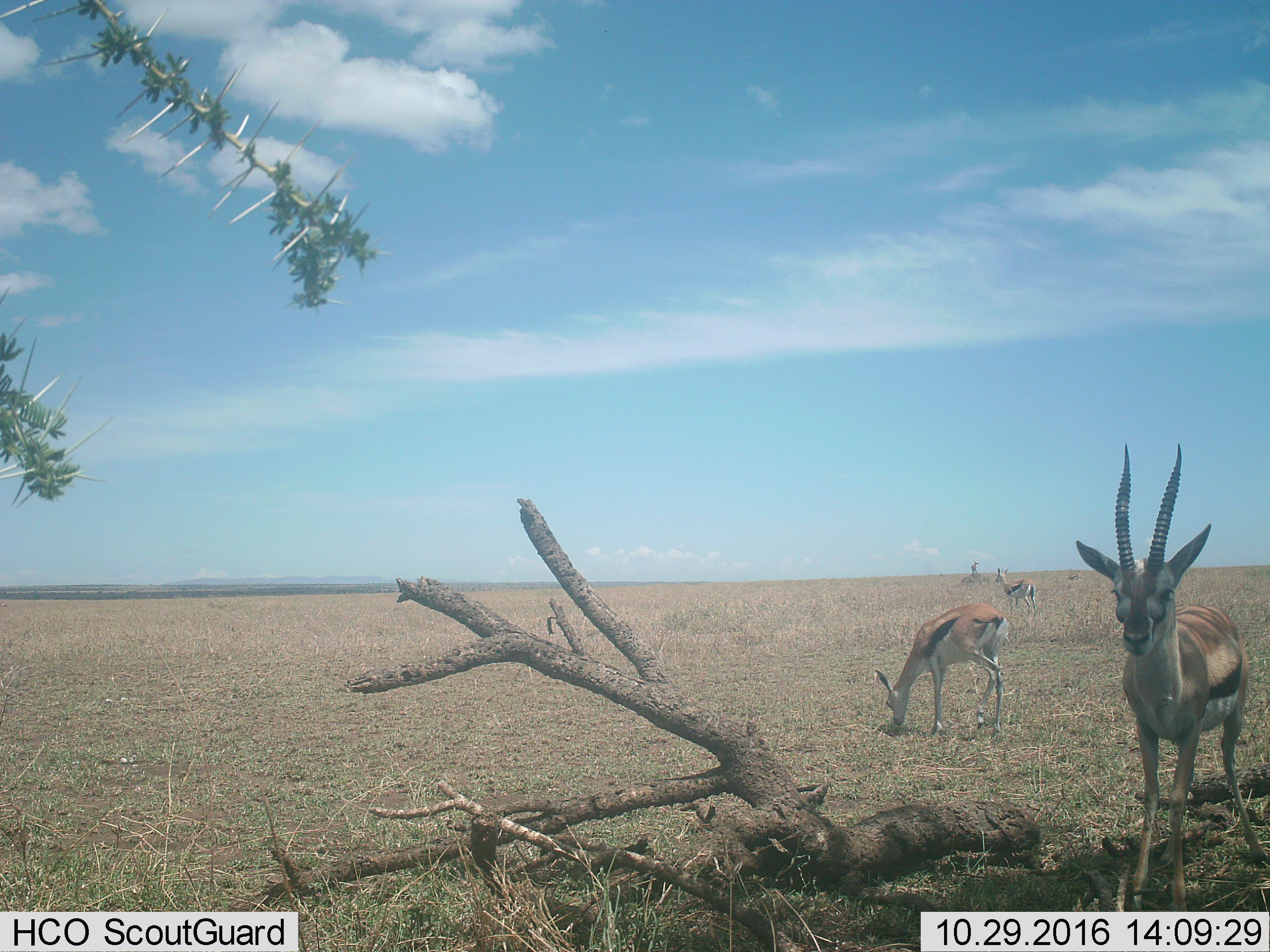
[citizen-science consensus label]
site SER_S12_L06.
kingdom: Animalia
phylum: Chordata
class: Mammalia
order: Artiodactyla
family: Bovidae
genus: Eudorcas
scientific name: Eudorcas thomsonii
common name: thomson's gazelle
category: gazellethomsons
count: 4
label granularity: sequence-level